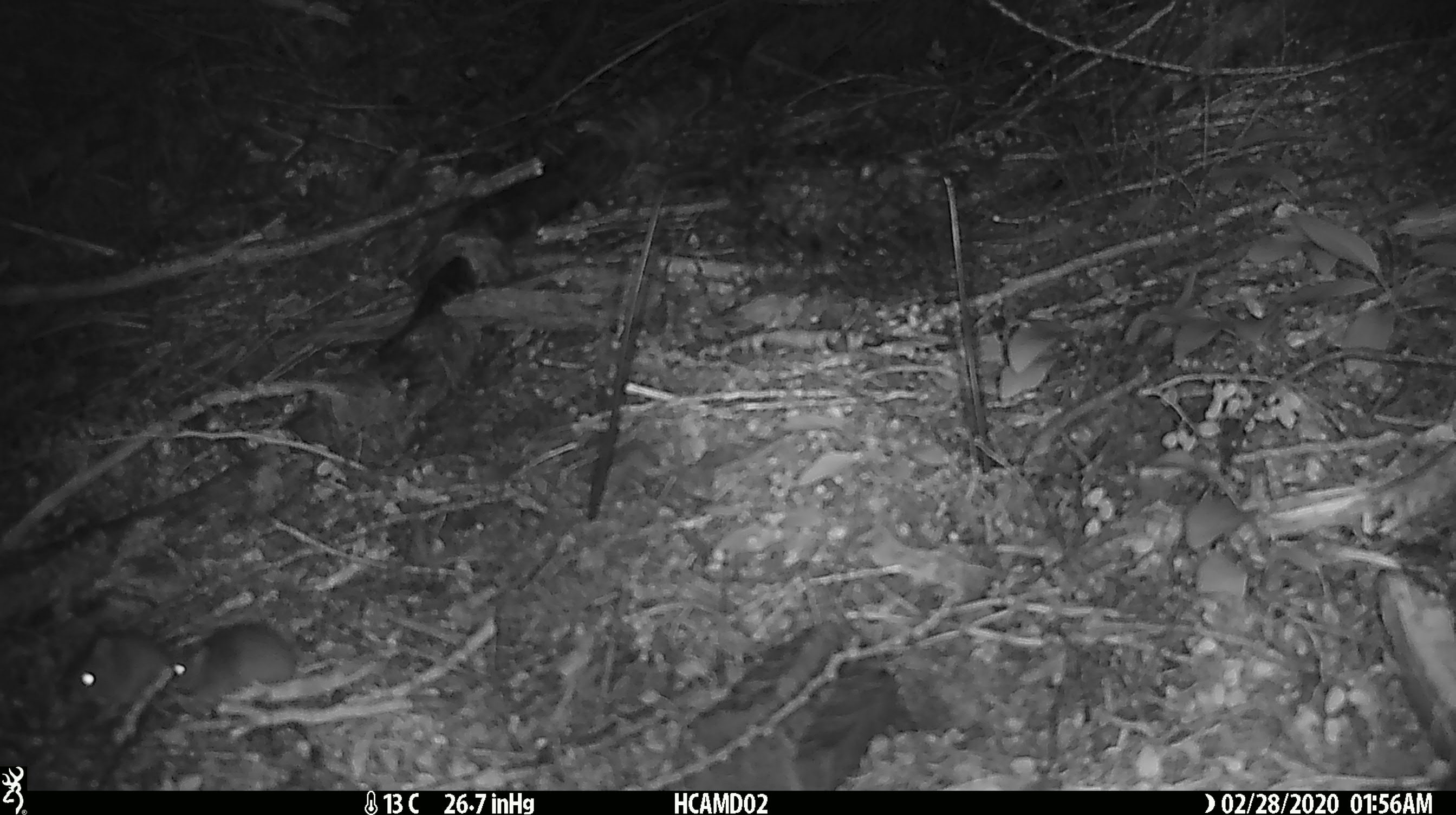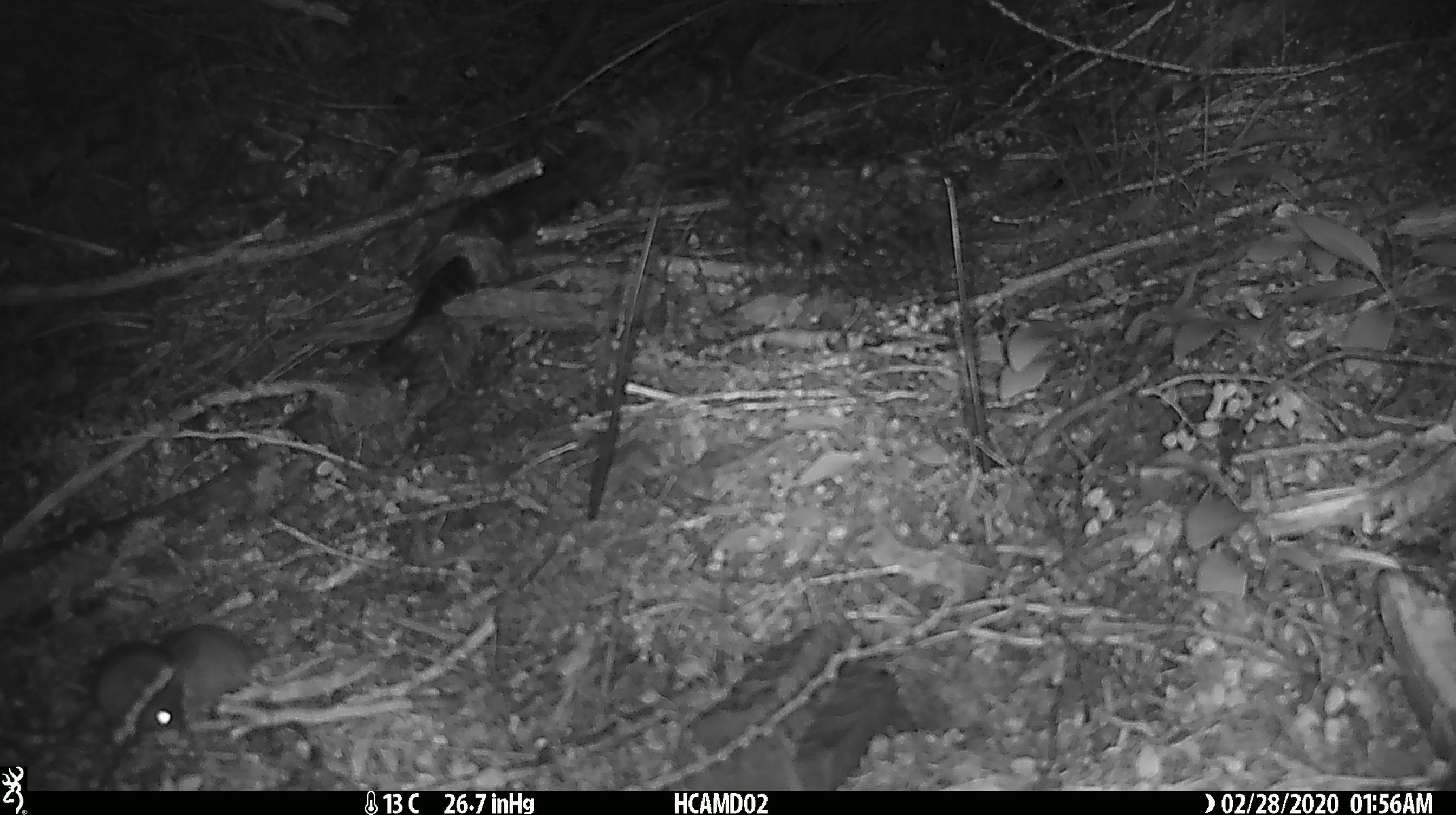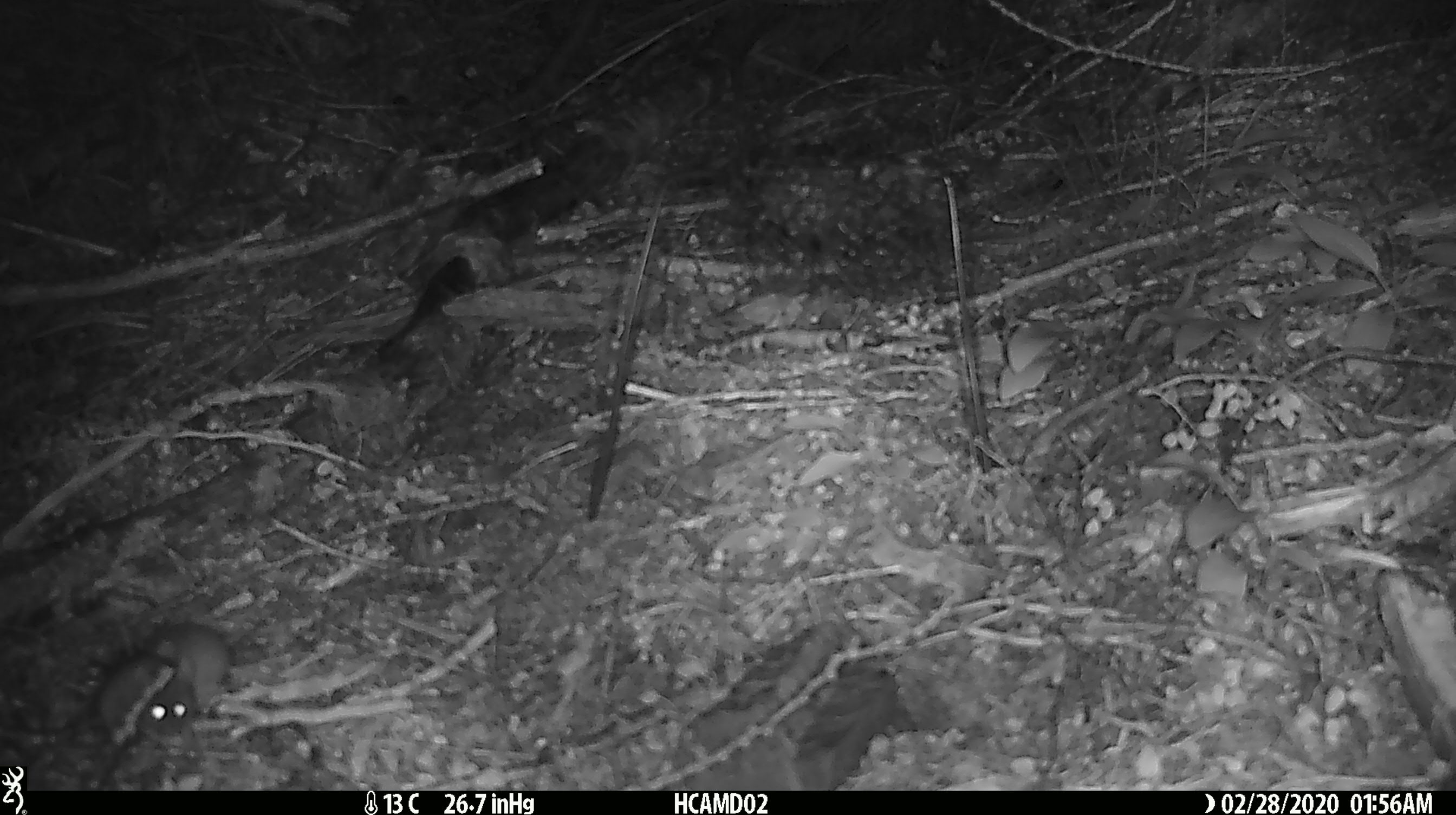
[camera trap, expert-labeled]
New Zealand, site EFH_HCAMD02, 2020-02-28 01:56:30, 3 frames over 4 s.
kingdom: Animalia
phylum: Chordata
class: Mammalia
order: Rodentia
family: Muridae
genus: Mus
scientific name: Mus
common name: mouse